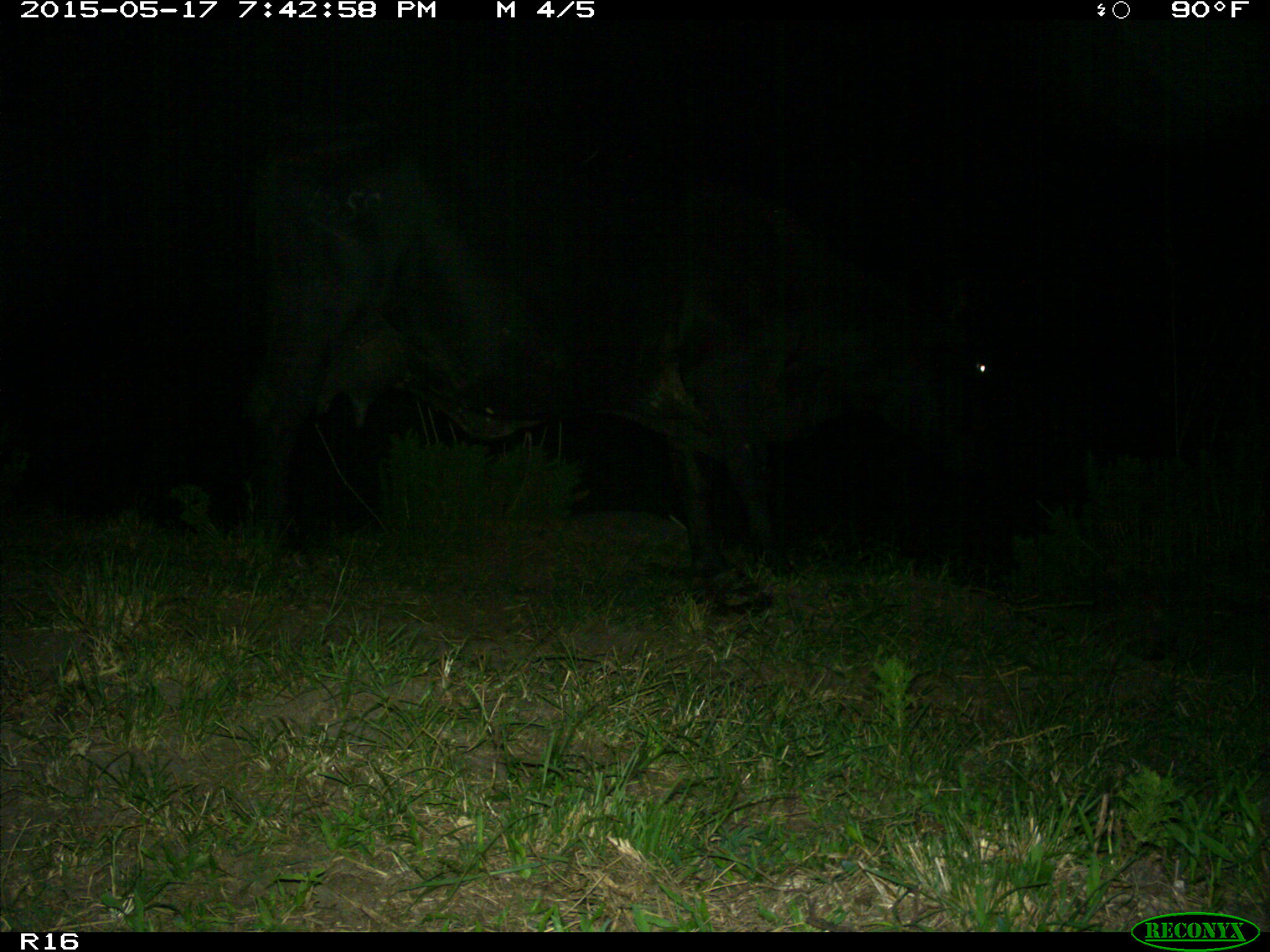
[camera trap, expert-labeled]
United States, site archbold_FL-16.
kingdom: Animalia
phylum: Chordata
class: Mammalia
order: Artiodactyla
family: Bovidae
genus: Bos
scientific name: Bos taurus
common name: domestic cow